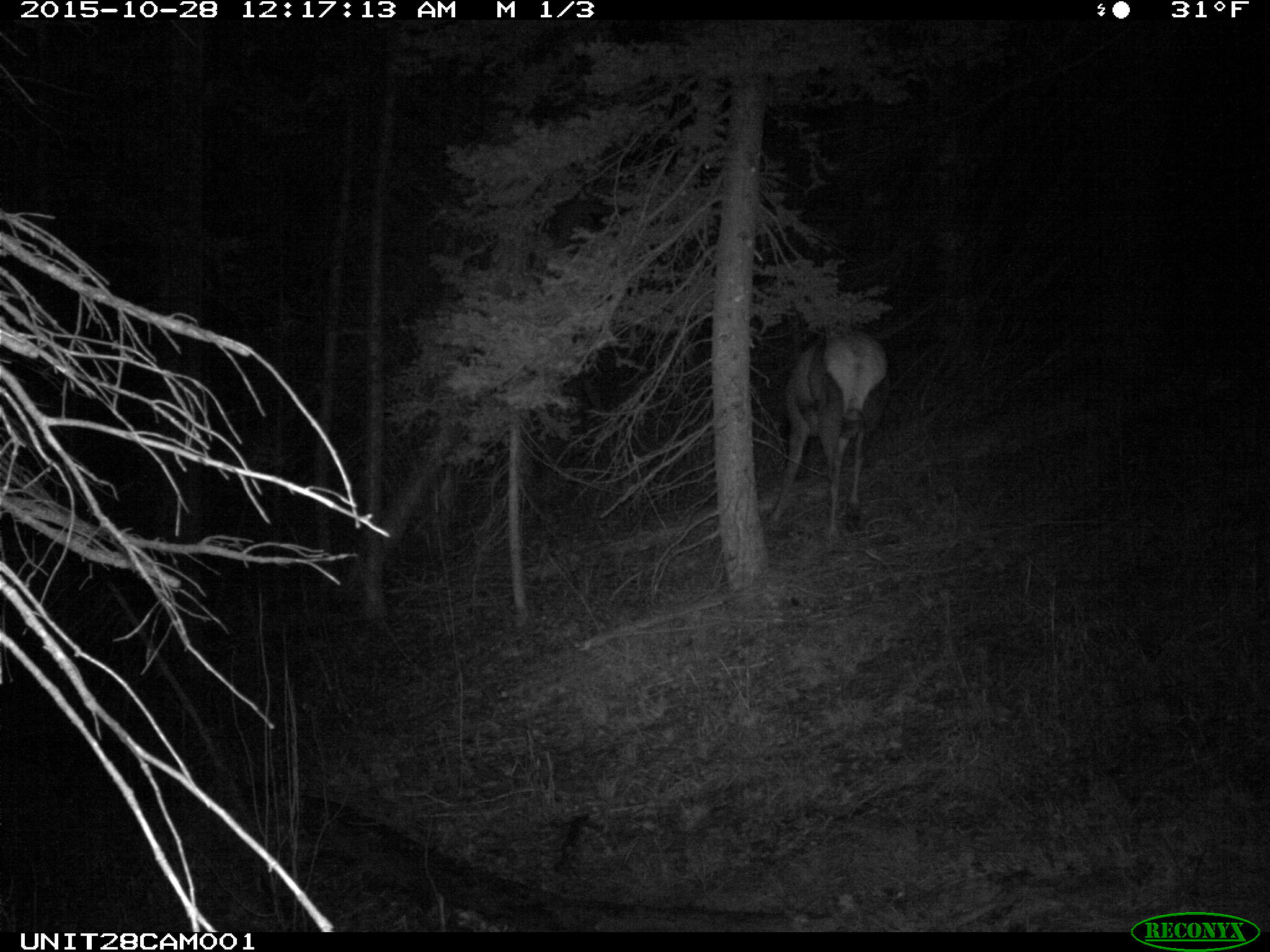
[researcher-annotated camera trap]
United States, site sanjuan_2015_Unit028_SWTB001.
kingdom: Animalia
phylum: Chordata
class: Mammalia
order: Artiodactyla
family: Cervidae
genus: Cervus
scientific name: Cervus elaphus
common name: red deer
Cervus elaphus (red deer).